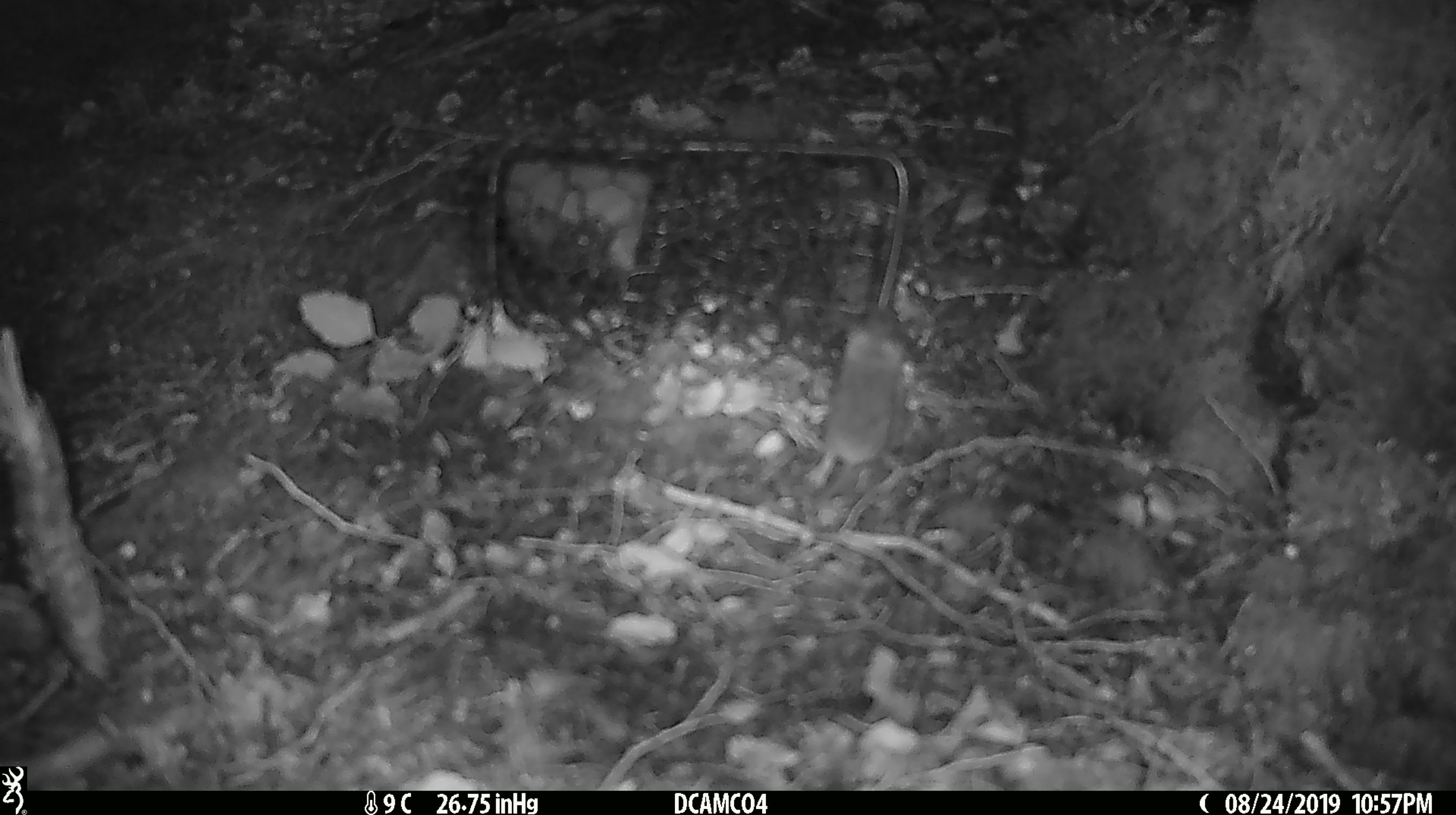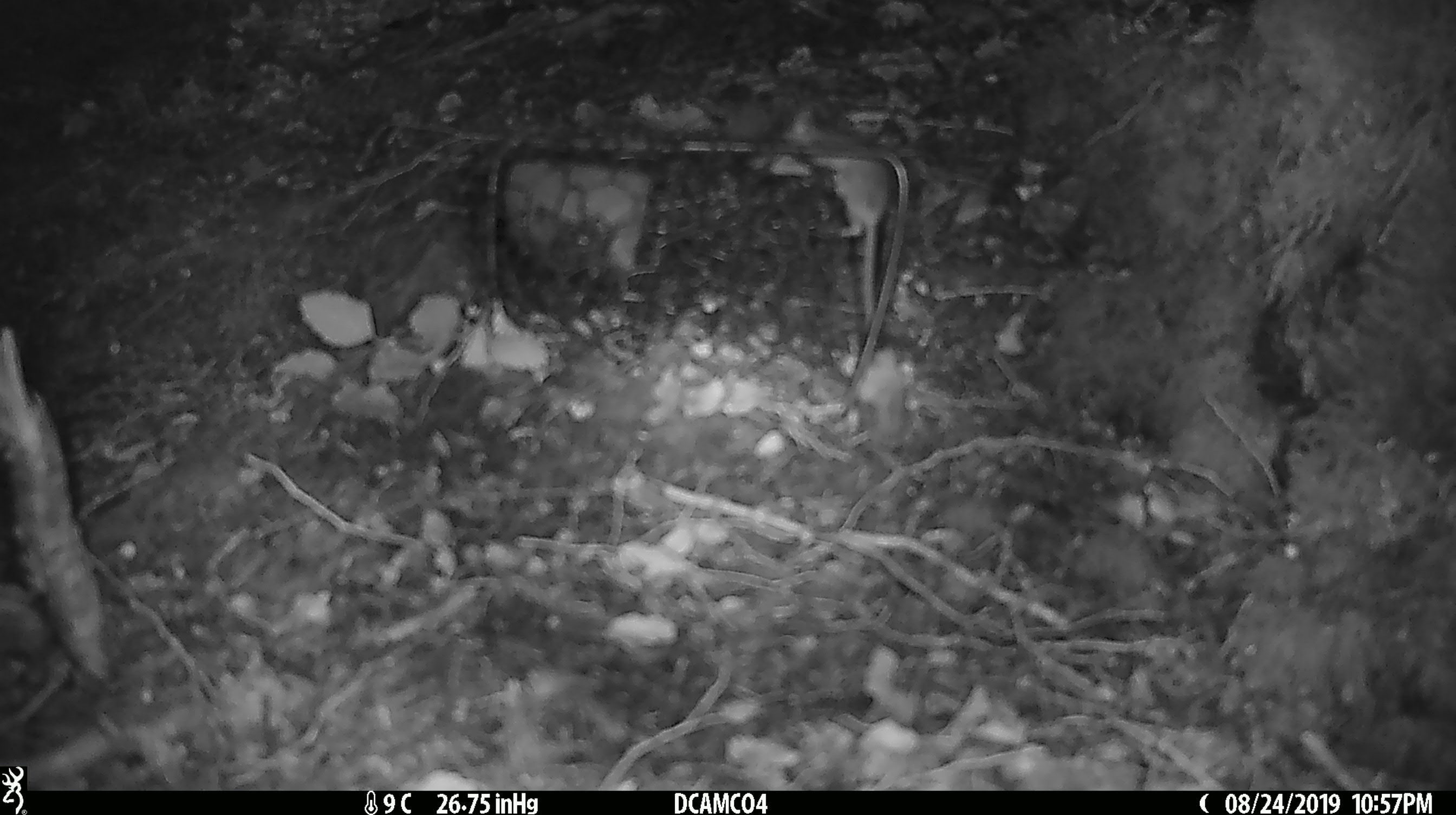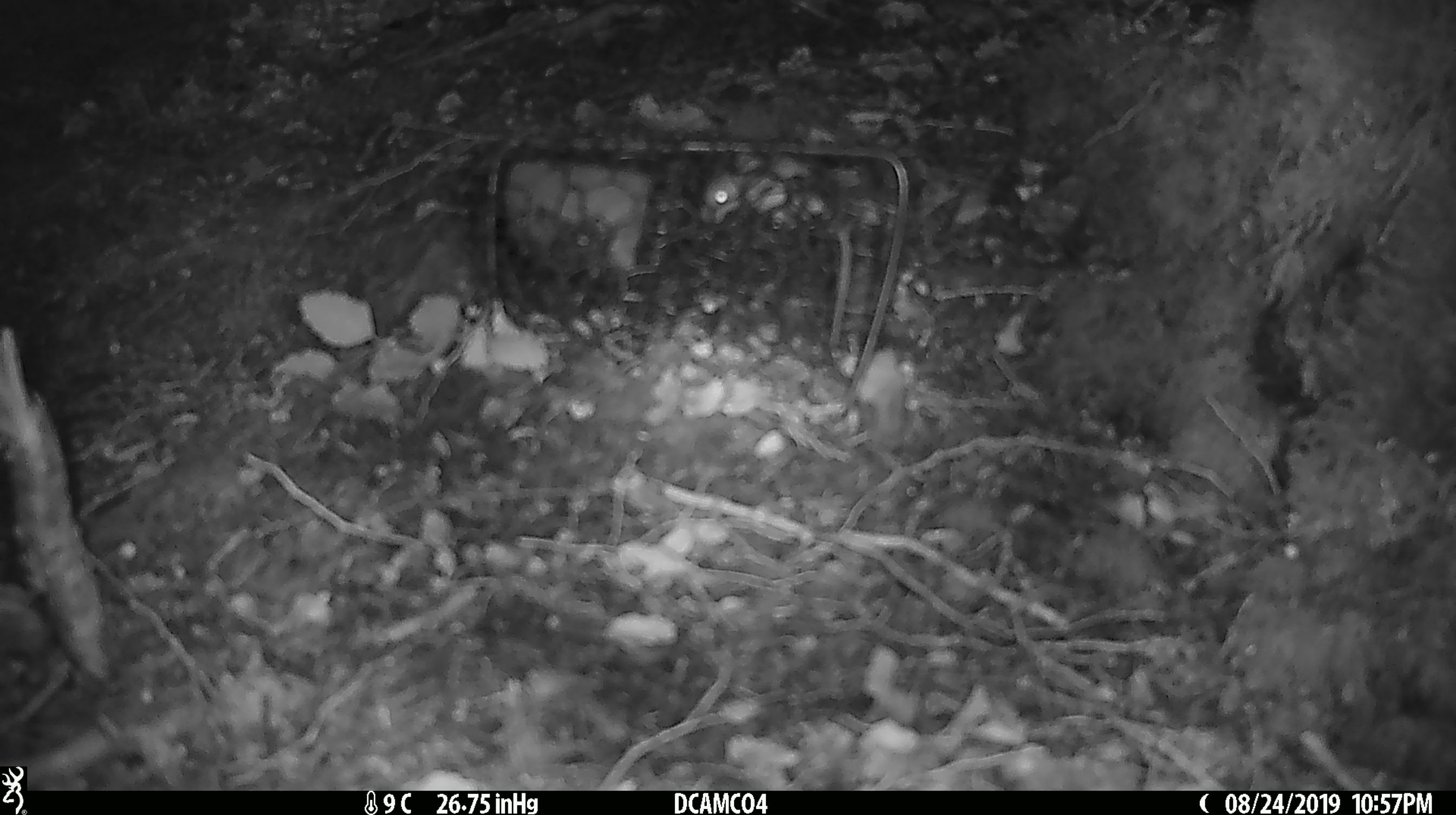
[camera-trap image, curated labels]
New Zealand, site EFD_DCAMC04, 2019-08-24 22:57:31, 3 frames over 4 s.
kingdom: Animalia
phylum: Chordata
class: Mammalia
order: Rodentia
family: Muridae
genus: Mus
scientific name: Mus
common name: mouse